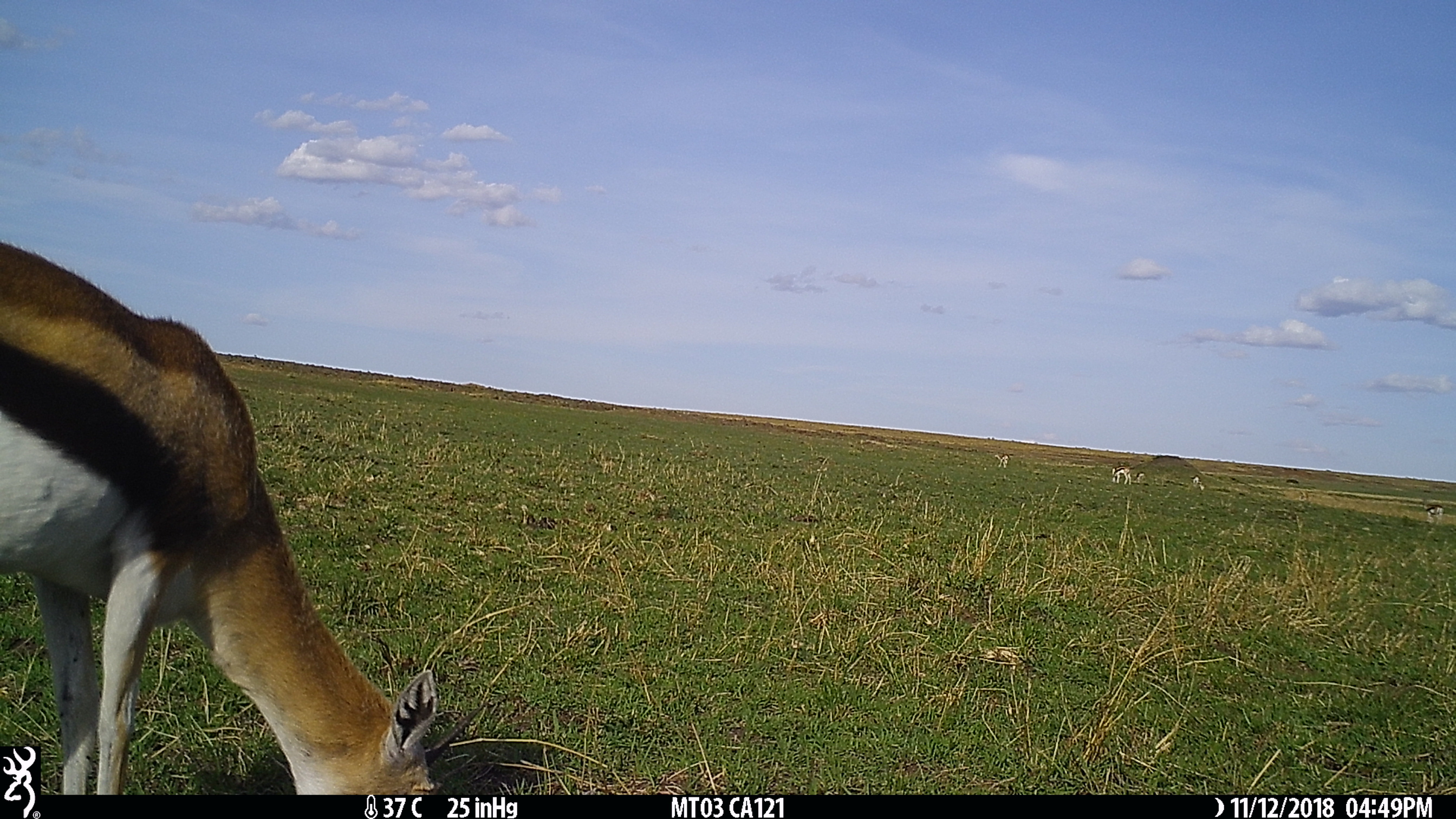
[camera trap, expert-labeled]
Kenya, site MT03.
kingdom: Animalia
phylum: Chordata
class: Mammalia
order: Artiodactyla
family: Bovidae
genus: Eudorcas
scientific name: Eudorcas thomsonii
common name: thomon's gazelle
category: gazelle thomsons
Gazelle thomsons (thomon's gazelle) (Eudorcas thomsonii).